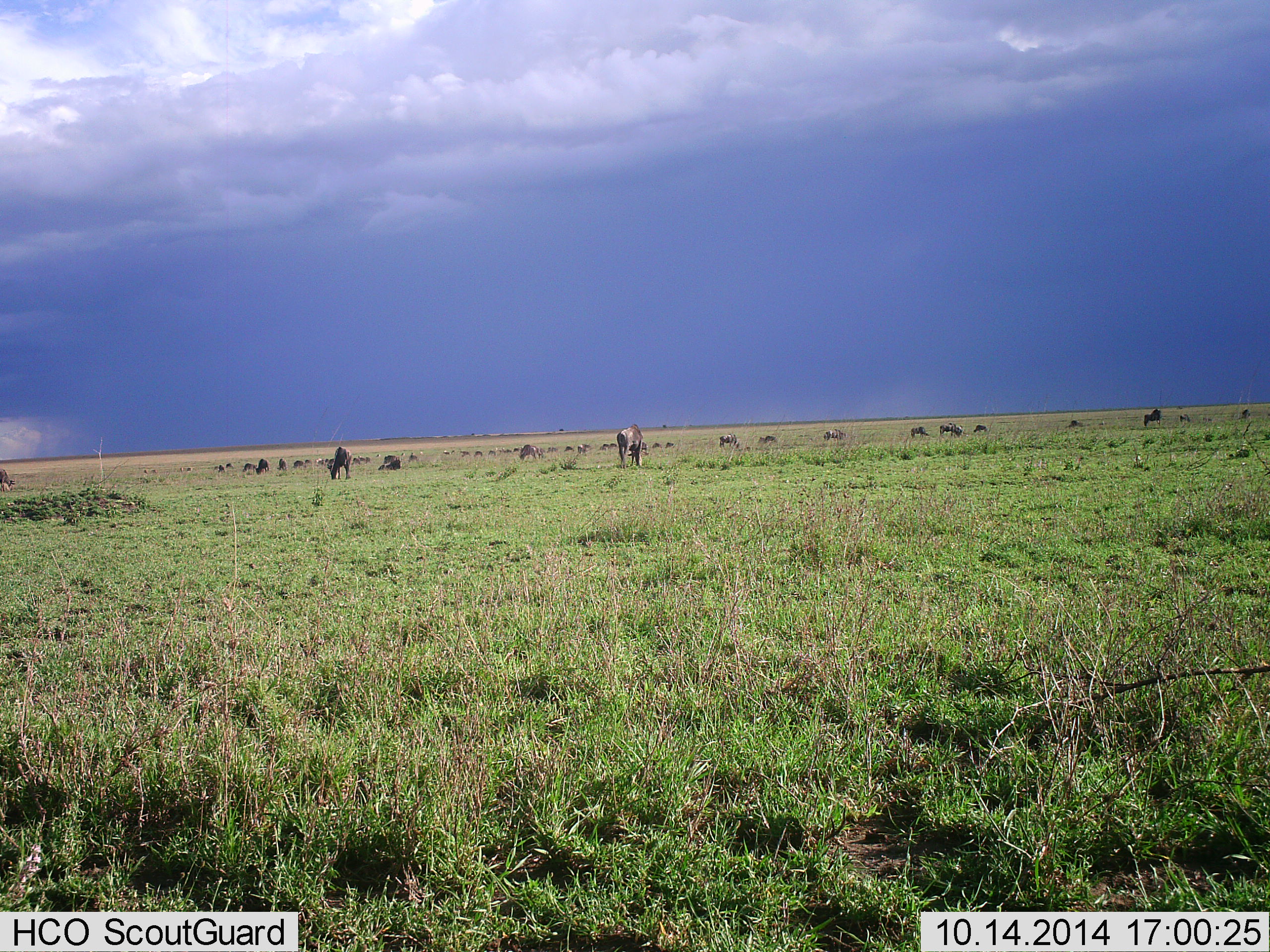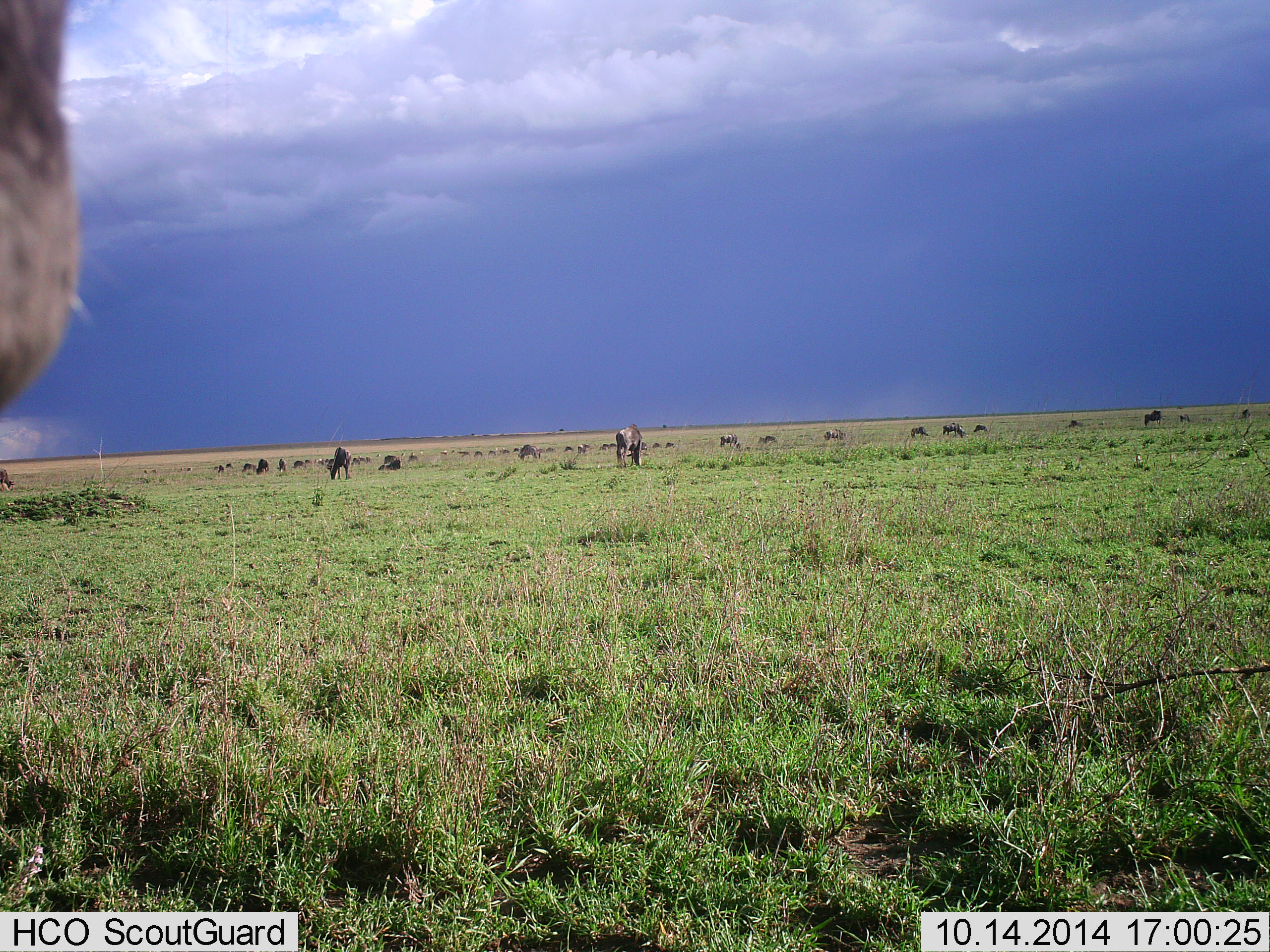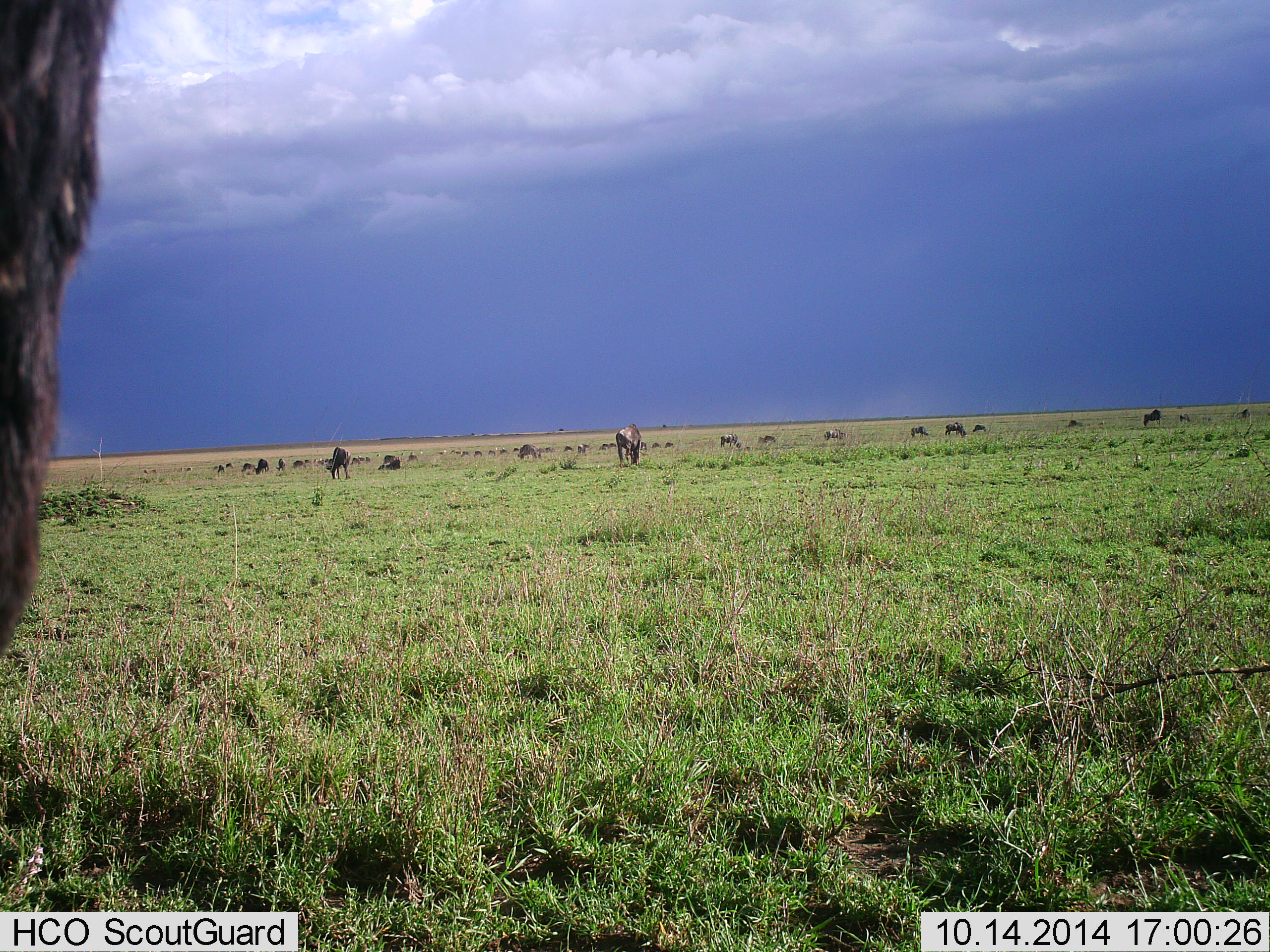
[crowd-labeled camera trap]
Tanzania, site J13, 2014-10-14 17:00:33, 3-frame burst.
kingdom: Animalia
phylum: Chordata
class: Mammalia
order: Artiodactyla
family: Bovidae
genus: Connochaetes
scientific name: Connochaetes taurinus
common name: blue wildebeest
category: wildebeest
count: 11-50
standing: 60%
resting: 10%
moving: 30%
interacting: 0%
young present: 0%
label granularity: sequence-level